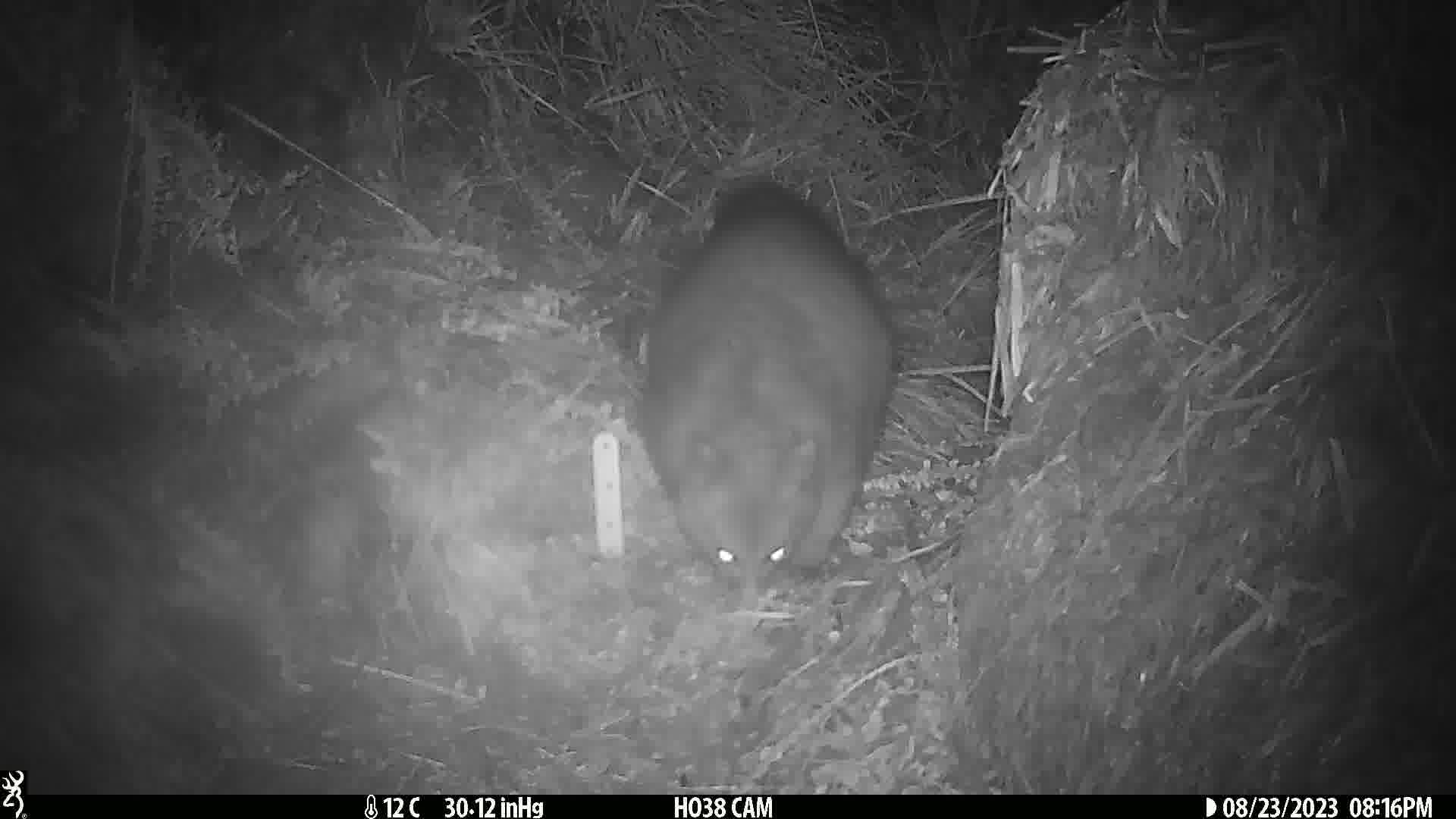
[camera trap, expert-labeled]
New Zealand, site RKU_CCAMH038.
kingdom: Animalia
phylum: Chordata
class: Mammalia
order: Diprotodontia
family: Phalangeridae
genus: Trichosurus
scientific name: Trichosurus vulpecula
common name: common brushtail possum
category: possum